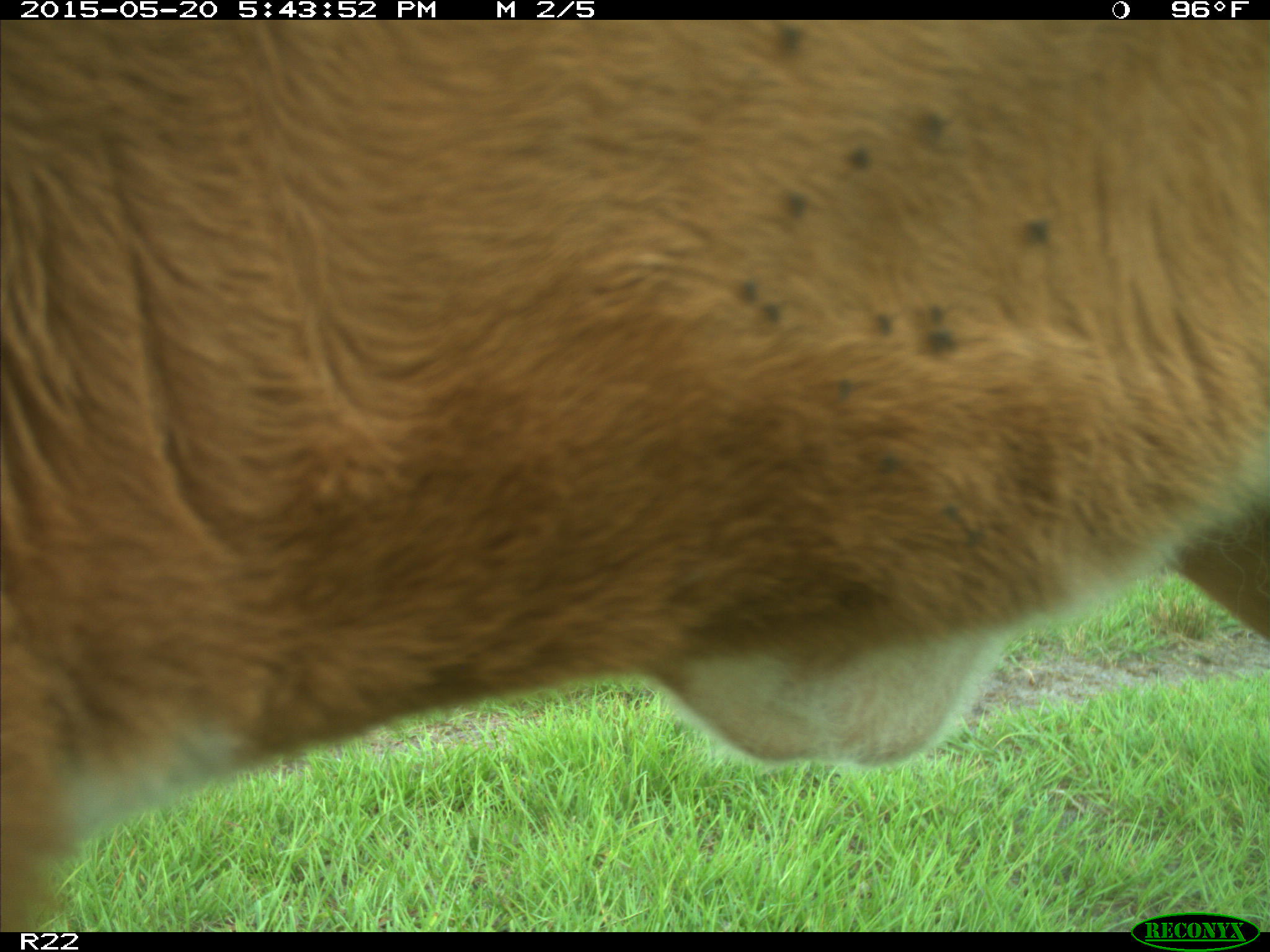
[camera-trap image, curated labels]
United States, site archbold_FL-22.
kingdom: Animalia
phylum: Chordata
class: Mammalia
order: Artiodactyla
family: Bovidae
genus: Bos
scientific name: Bos taurus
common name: domestic cow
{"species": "Bos taurus (domestic cow)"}